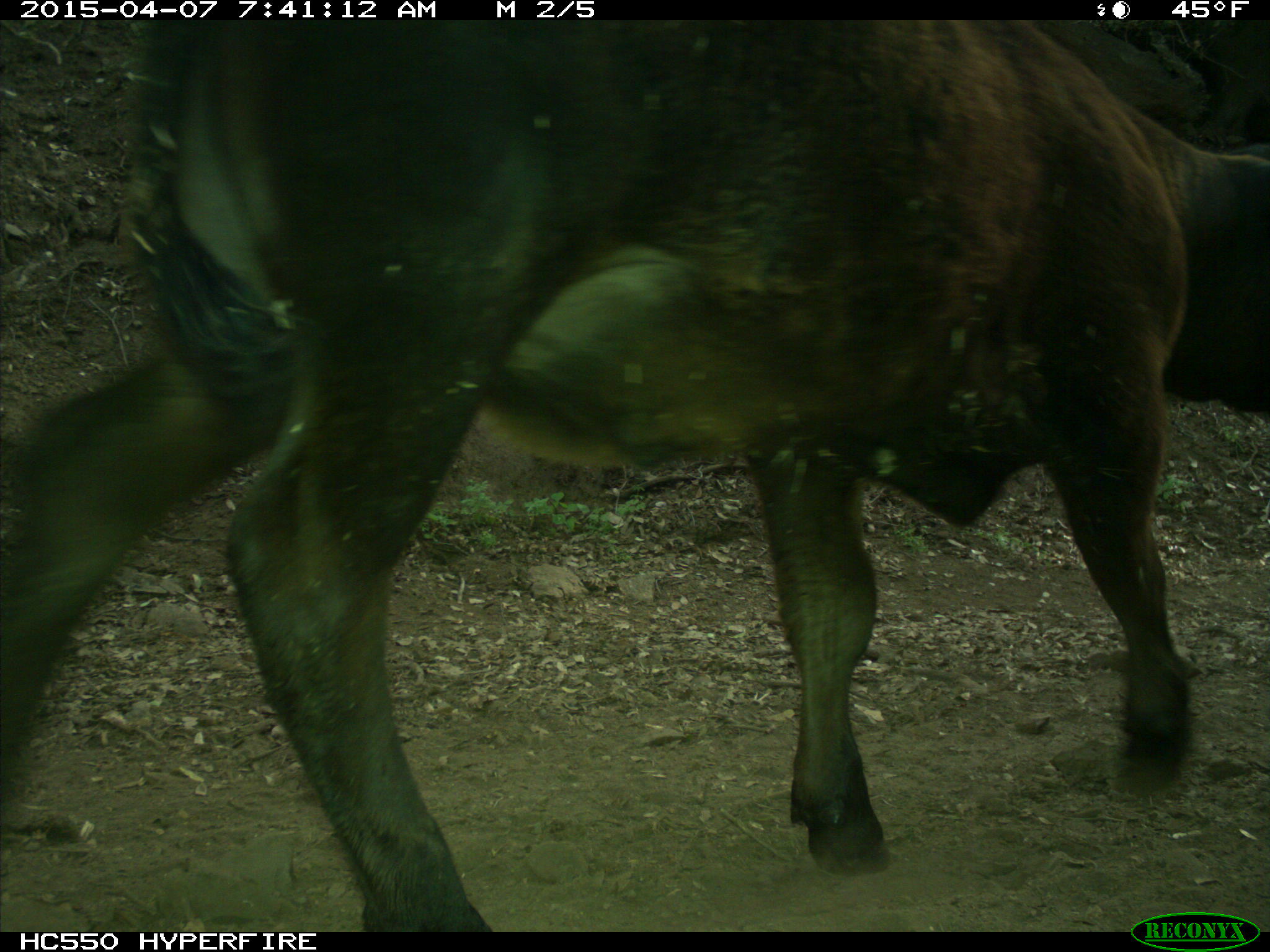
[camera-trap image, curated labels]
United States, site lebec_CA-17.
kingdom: Animalia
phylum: Chordata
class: Mammalia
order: Artiodactyla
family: Bovidae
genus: Bos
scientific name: Bos taurus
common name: domestic cow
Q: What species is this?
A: Bos taurus (domestic cow).